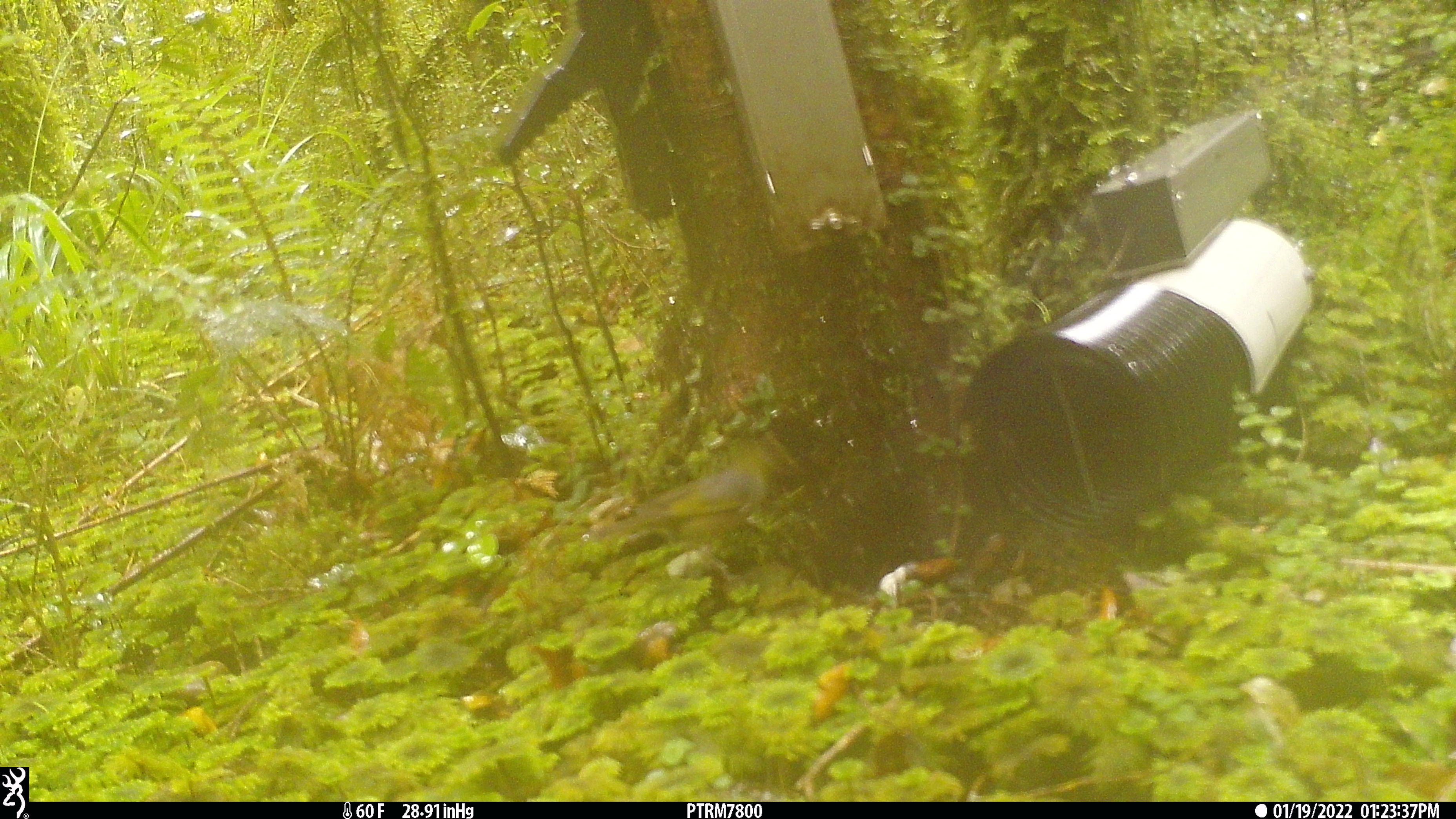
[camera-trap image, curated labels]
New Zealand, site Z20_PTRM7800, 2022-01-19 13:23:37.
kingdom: Animalia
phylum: Chordata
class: Aves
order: Passeriformes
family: Zosteropidae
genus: Zosterops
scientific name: Zosterops lateralis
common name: silvereye